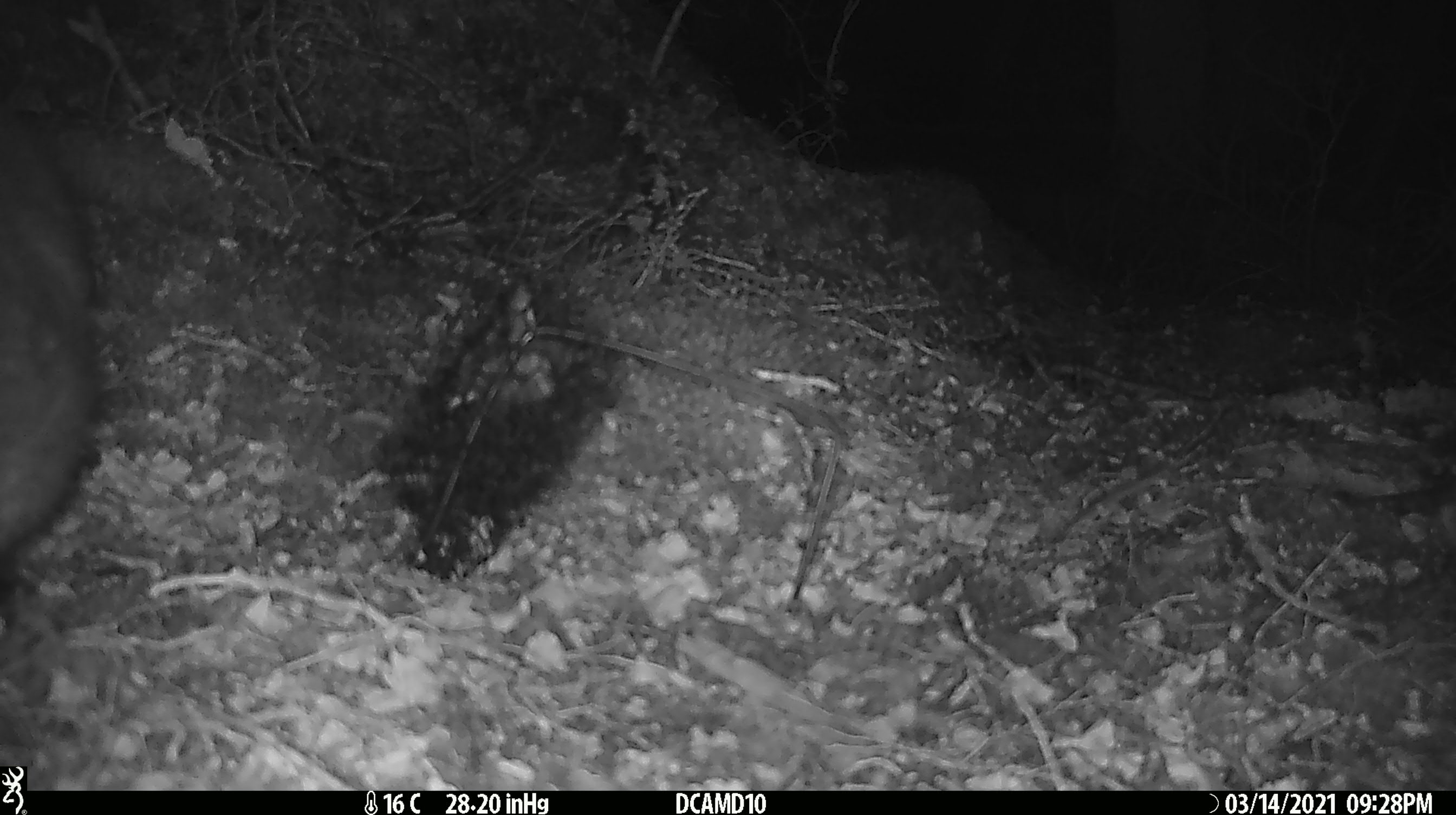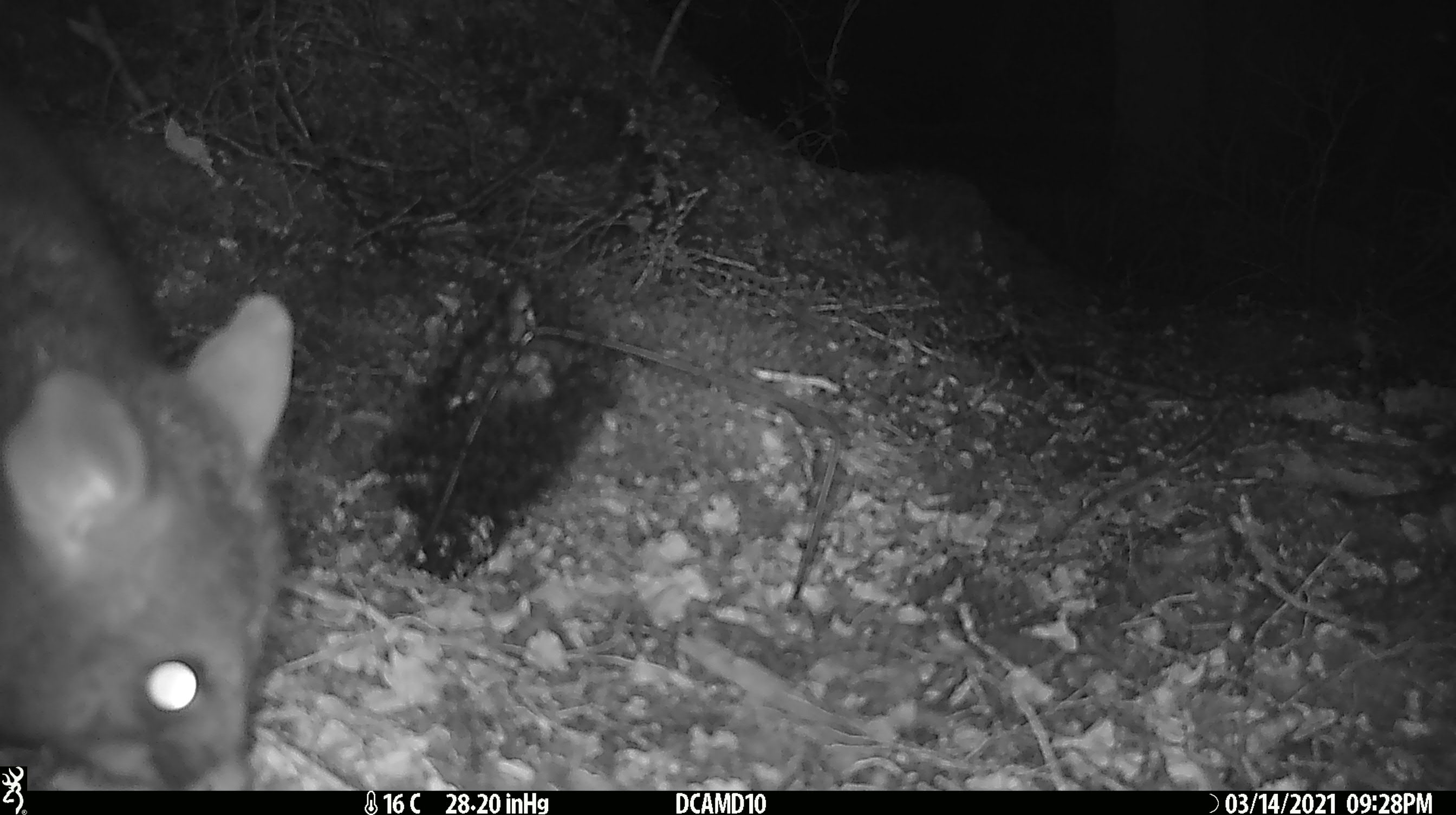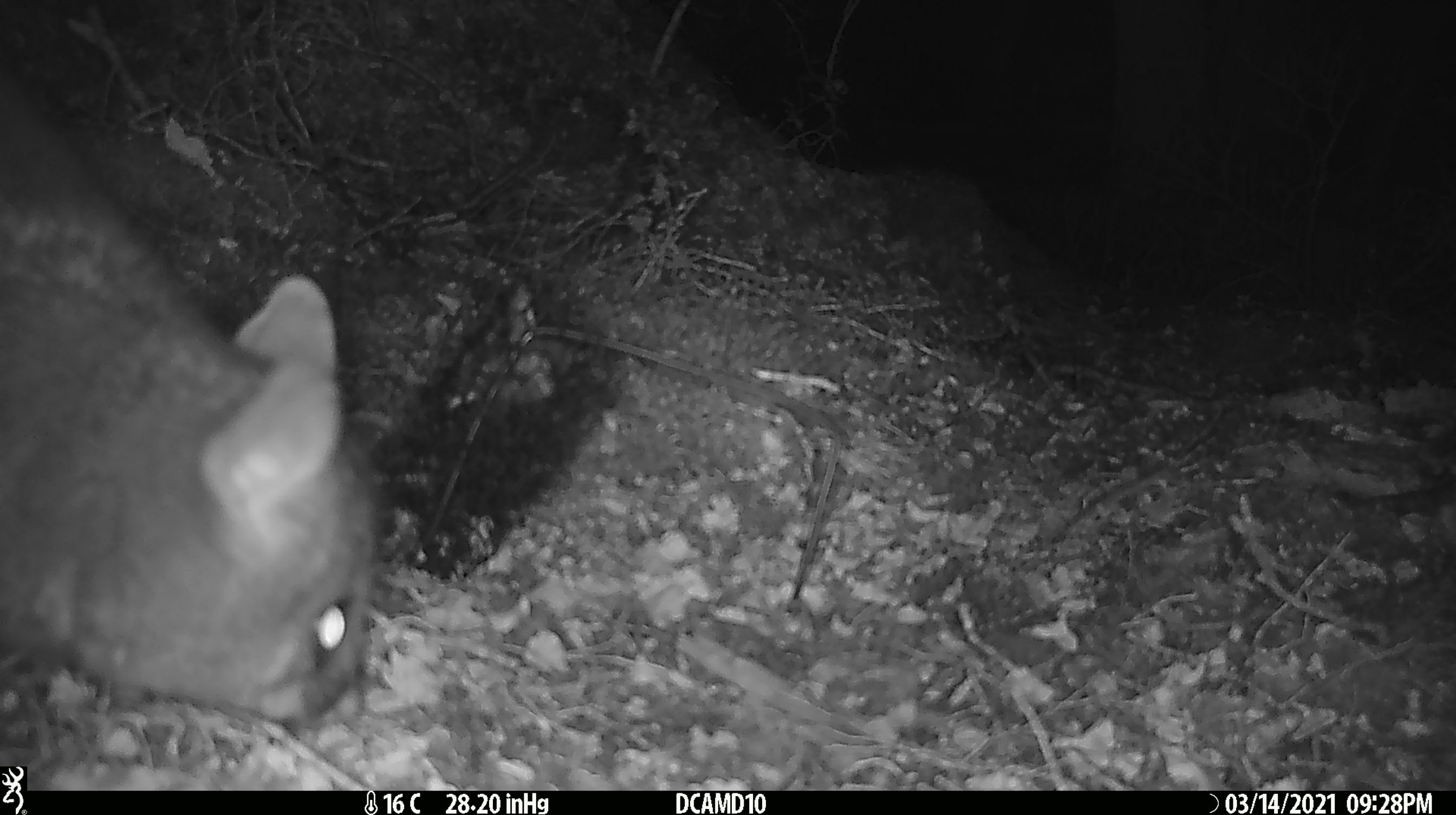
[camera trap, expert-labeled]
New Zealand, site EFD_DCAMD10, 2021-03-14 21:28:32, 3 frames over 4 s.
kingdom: Animalia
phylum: Chordata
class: Mammalia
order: Diprotodontia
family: Phalangeridae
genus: Trichosurus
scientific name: Trichosurus vulpecula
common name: common brushtail possum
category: possum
Possum (common brushtail possum) (Trichosurus vulpecula).